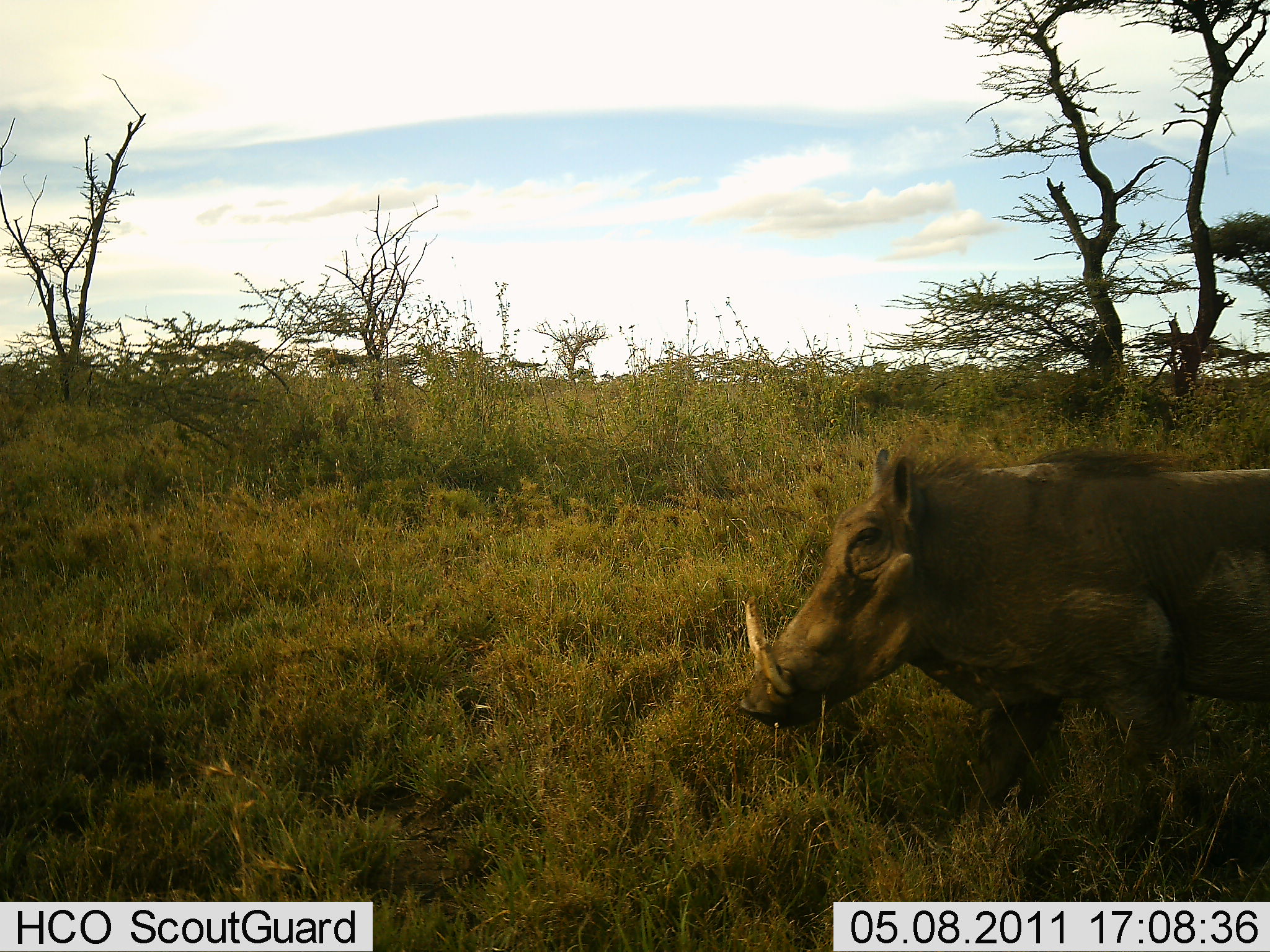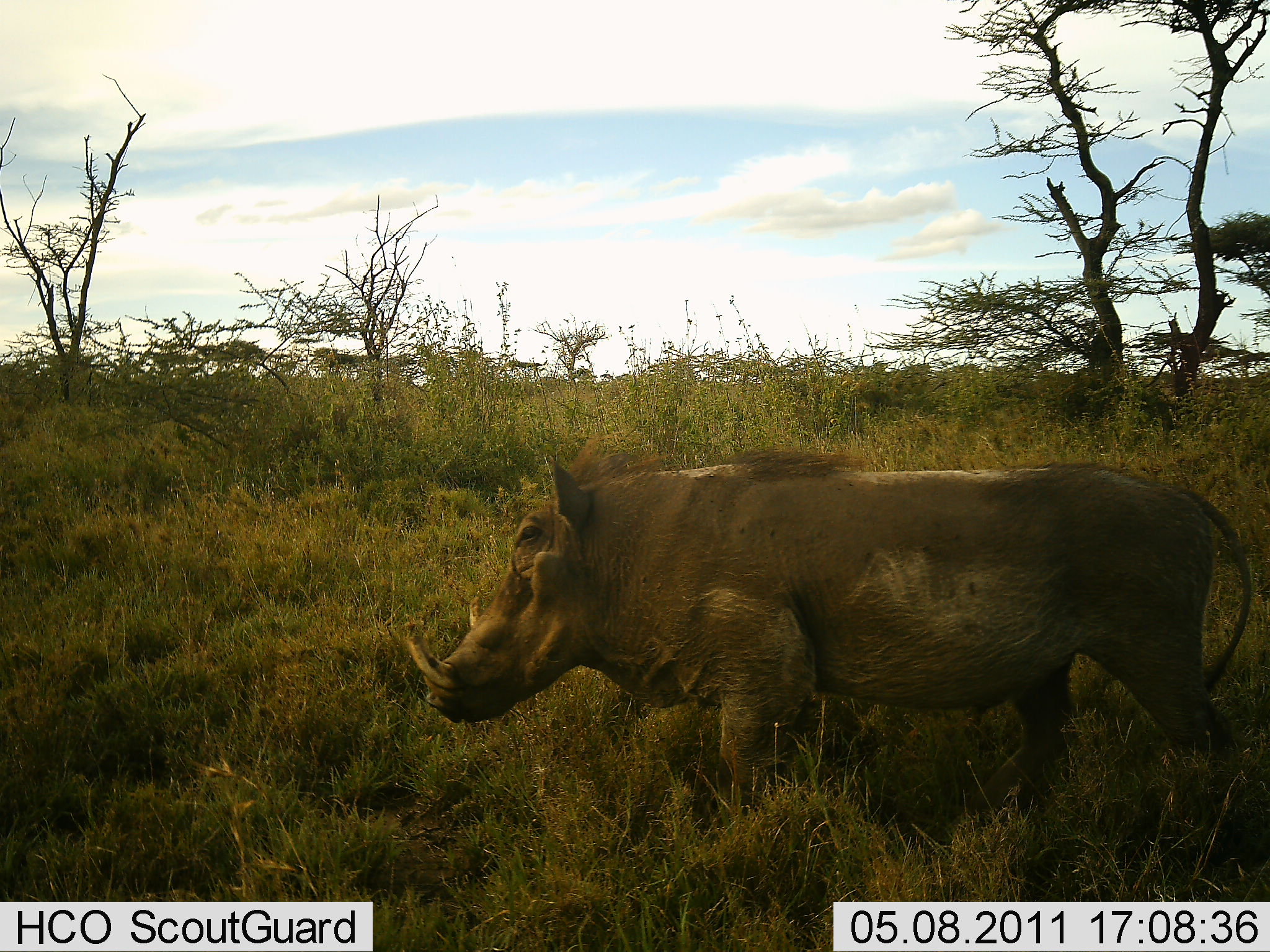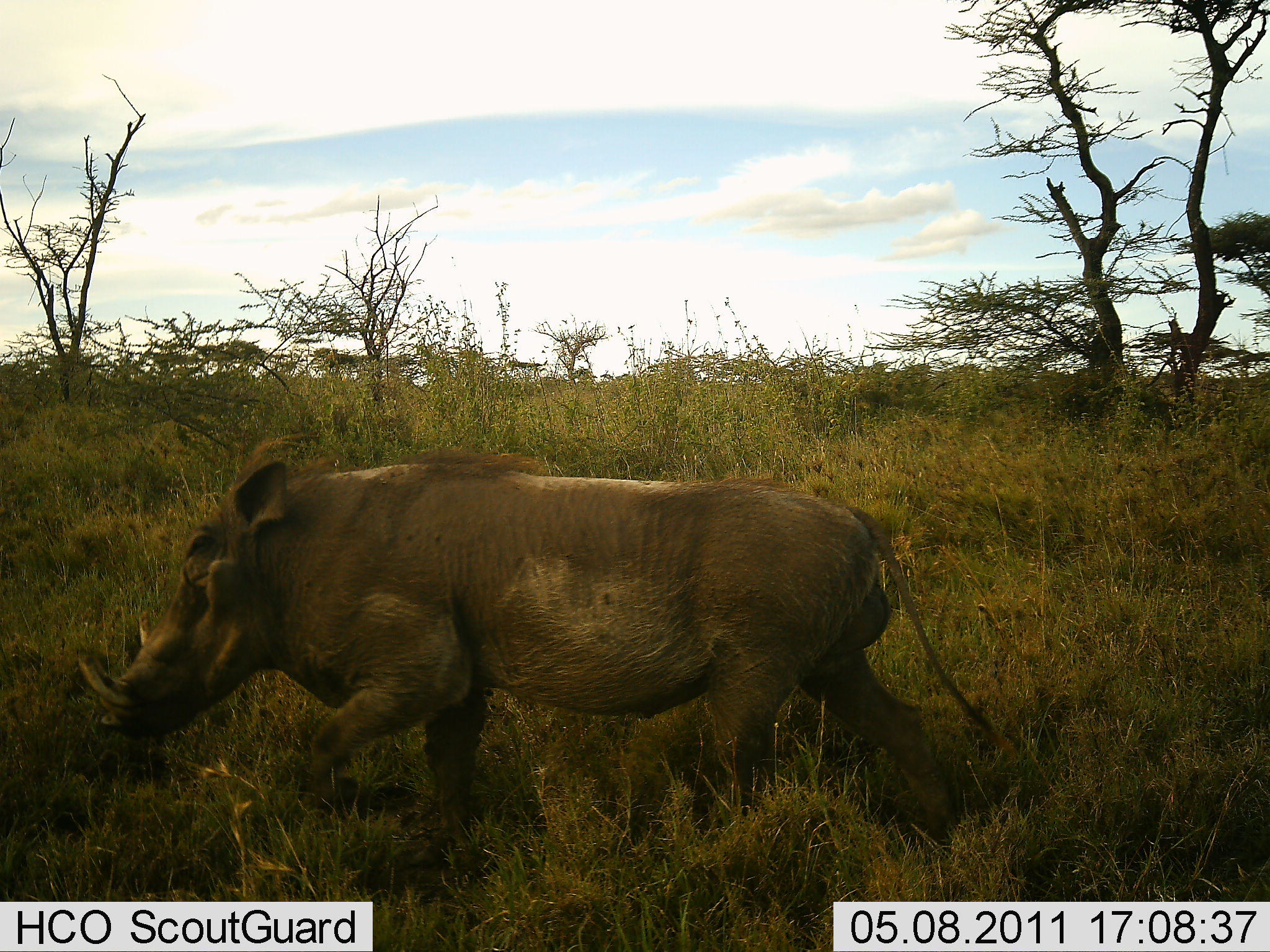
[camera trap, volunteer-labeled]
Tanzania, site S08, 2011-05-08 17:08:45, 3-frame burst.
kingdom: Animalia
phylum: Chordata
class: Mammalia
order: Artiodactyla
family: Suidae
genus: Phacochoerus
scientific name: Phacochoerus africanus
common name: warthog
Warthog (Phacochoerus africanus), count 1. Behavior (volunteer vote fractions): standing 0%, resting 0%, moving 100%, interacting 0%. Young present (vote fraction): 0%. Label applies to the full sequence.